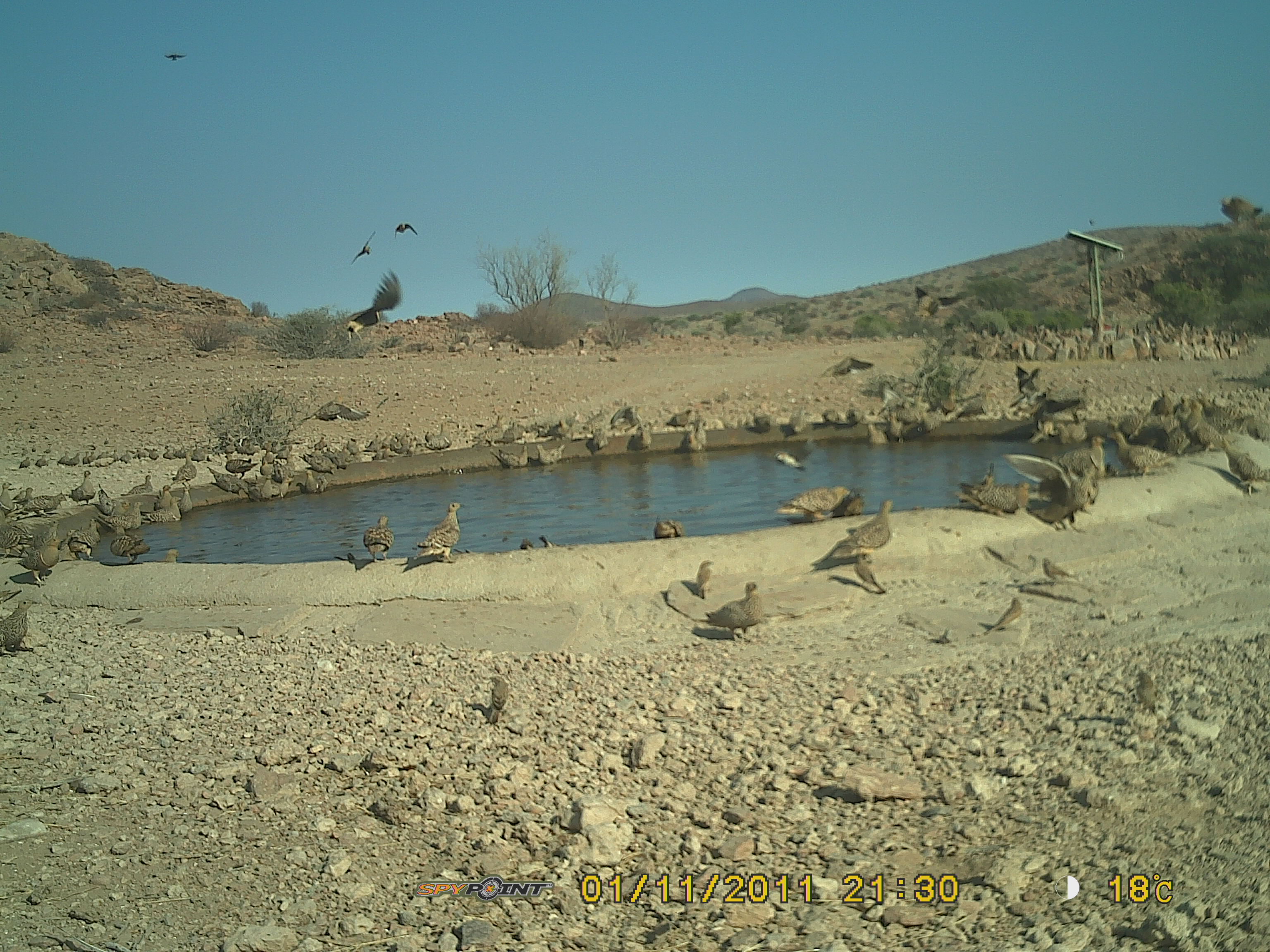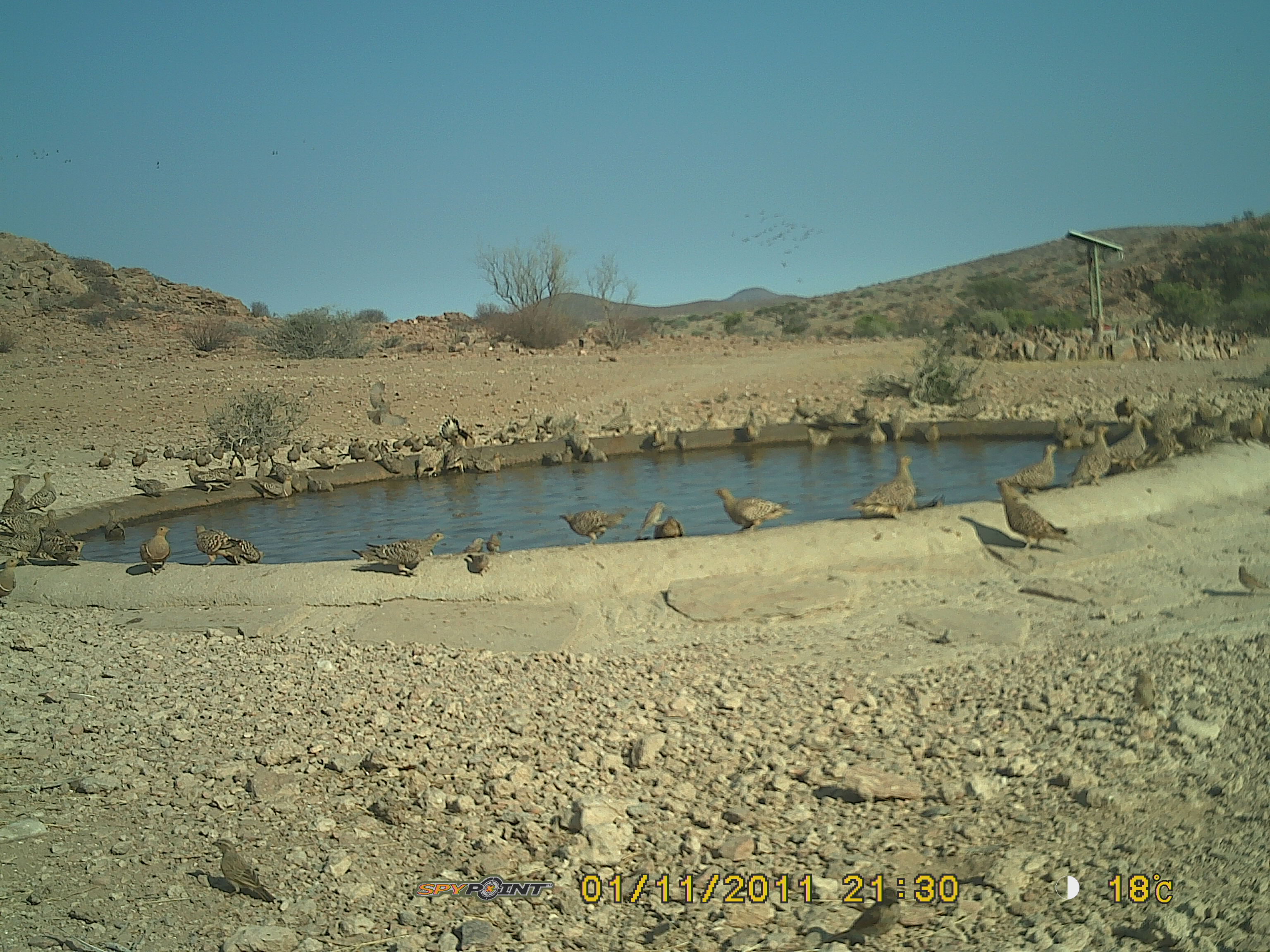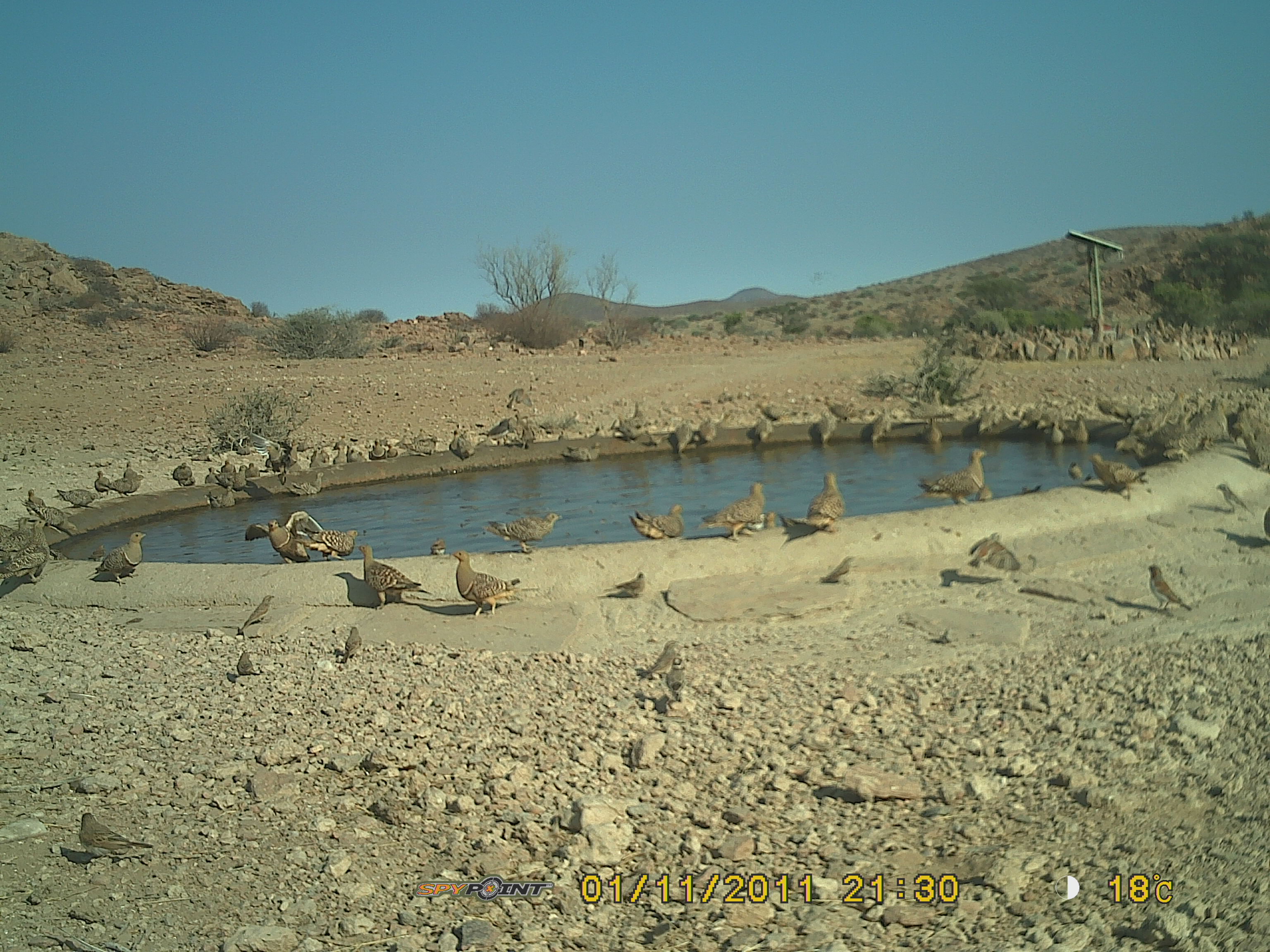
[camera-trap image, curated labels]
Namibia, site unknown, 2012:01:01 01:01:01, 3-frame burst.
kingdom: Animalia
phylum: Chordata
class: Aves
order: Pterocliformes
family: Pteroclidae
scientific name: Pteroclidae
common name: sandgrouse